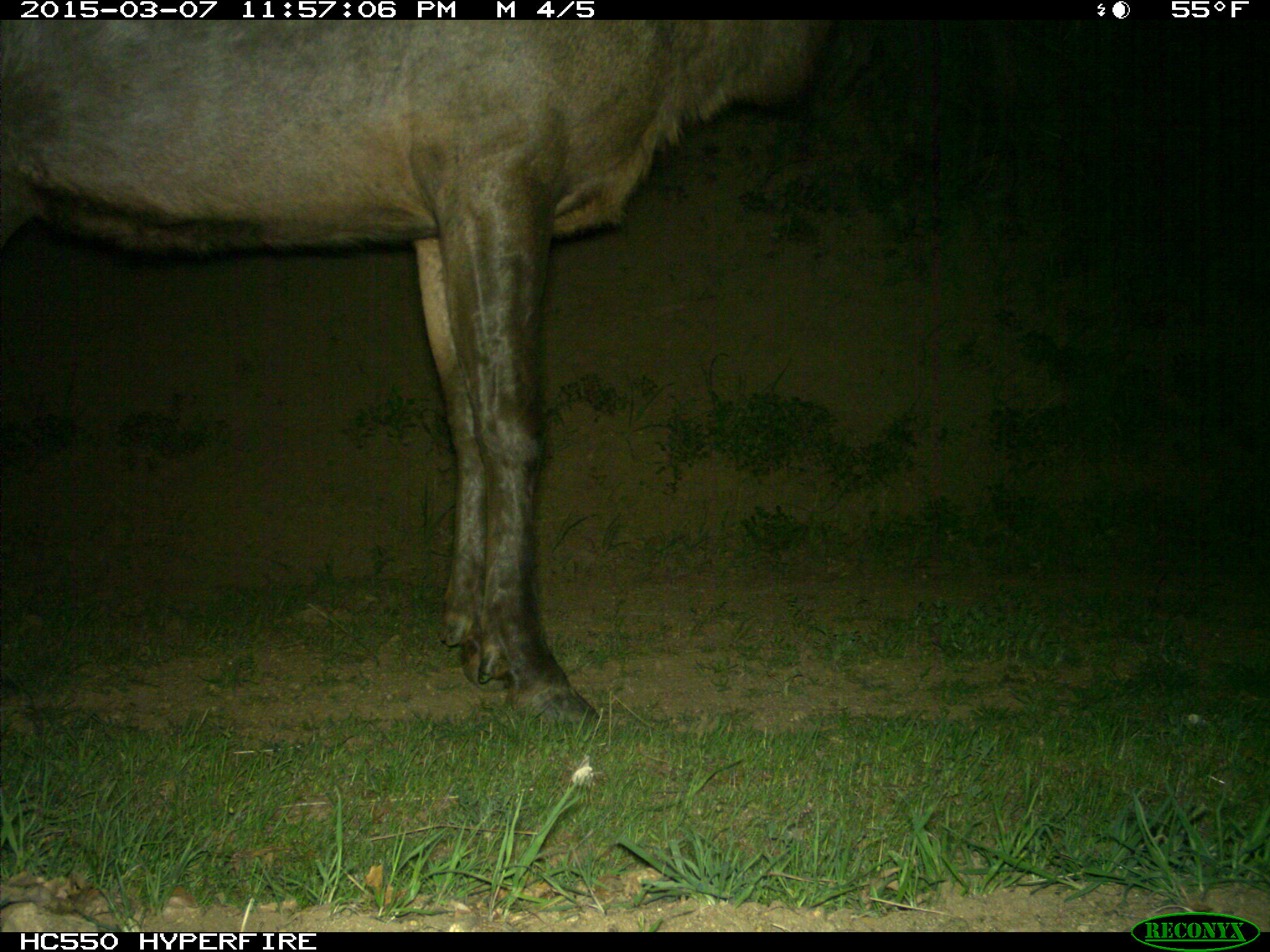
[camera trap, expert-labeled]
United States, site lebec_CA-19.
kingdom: Animalia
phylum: Chordata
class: Mammalia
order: Artiodactyla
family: Cervidae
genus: Cervus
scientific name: Cervus canadensis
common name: elk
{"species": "Cervus canadensis (elk)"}